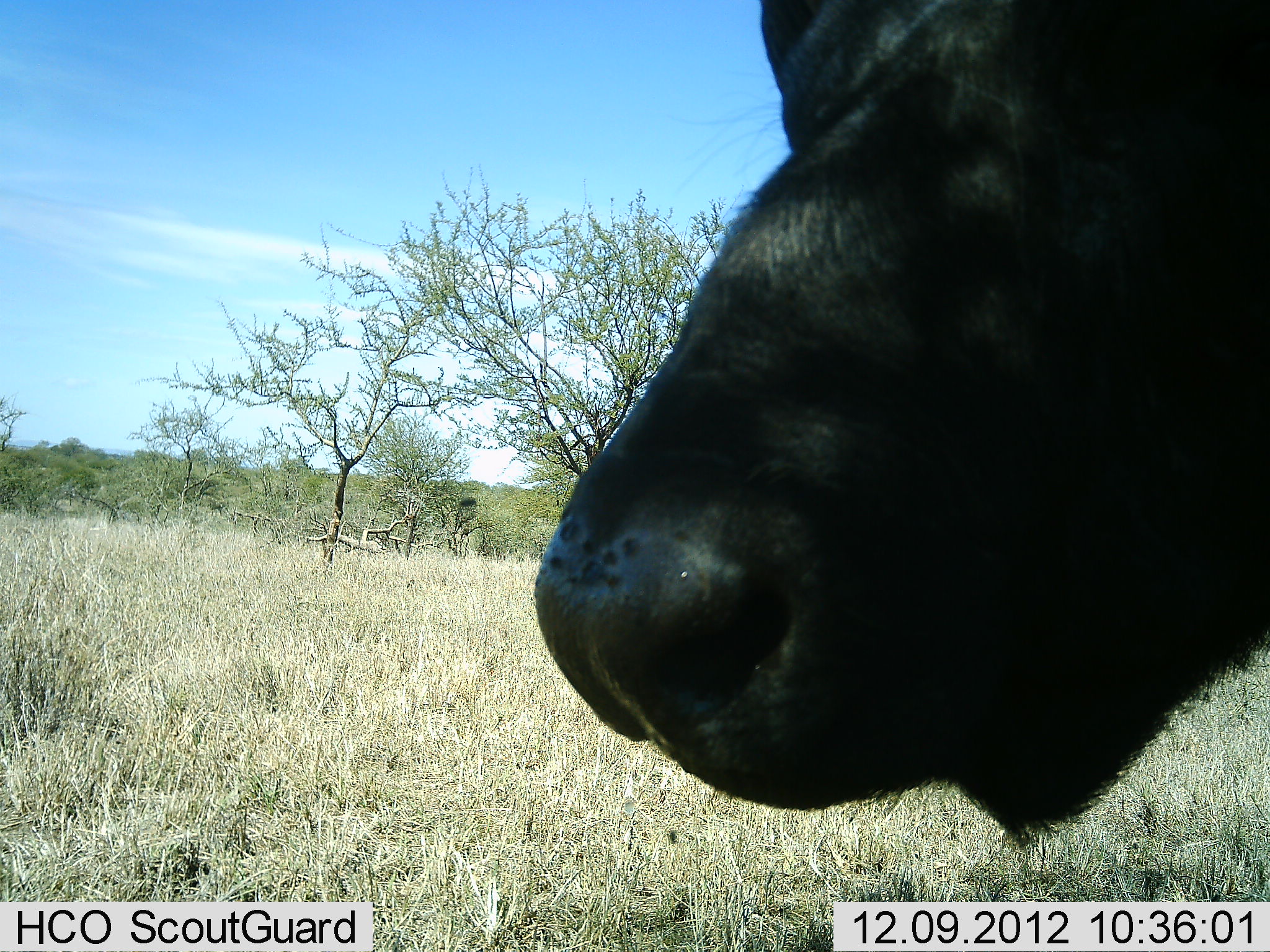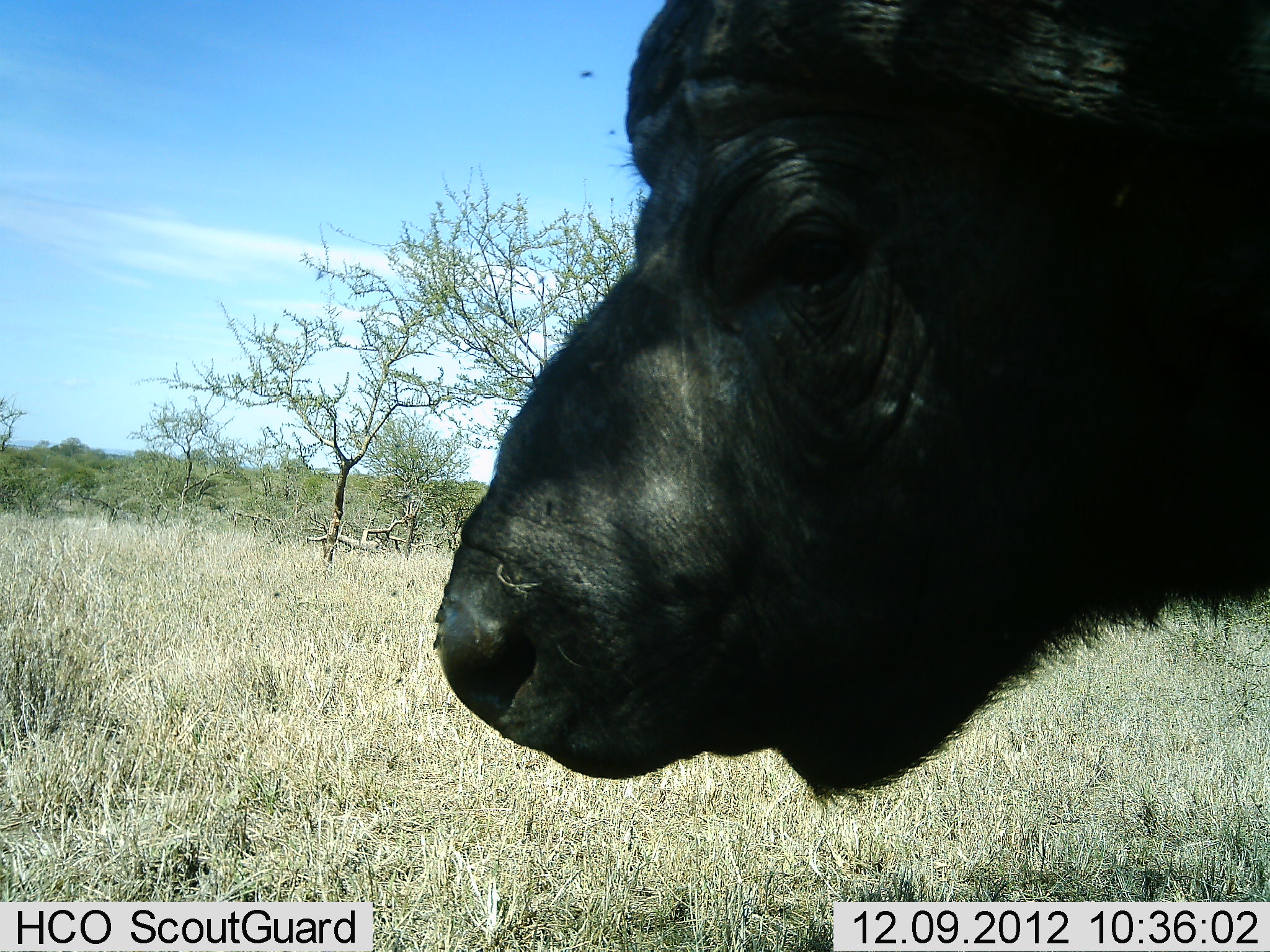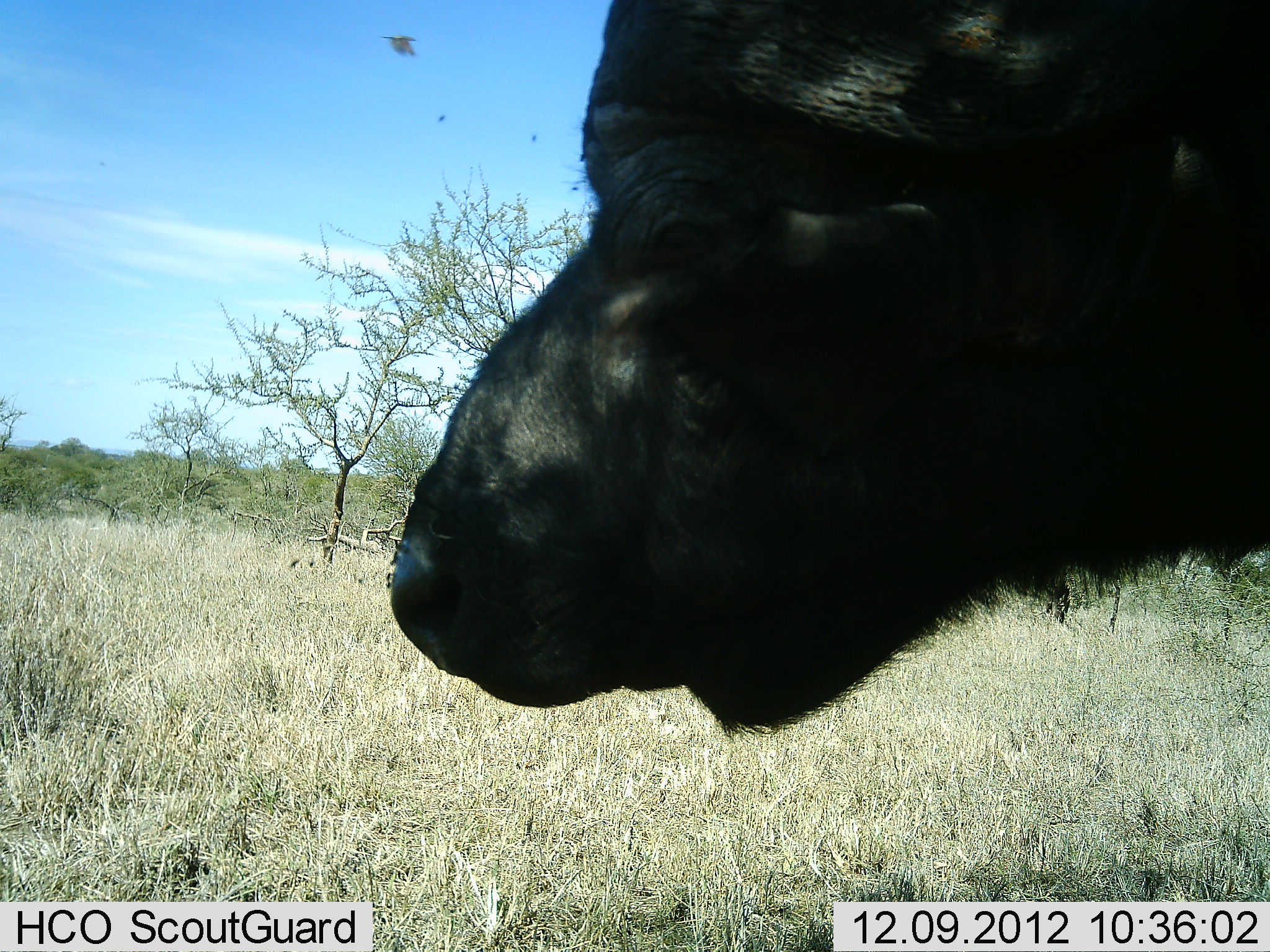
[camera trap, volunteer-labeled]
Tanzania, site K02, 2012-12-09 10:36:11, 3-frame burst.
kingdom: Animalia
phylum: Chordata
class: Mammalia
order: Artiodactyla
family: Bovidae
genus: Syncerus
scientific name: Syncerus caffer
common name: cape buffalo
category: buffalo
Buffalo (cape buffalo) (Syncerus caffer), count 1. Behavior (volunteer vote fractions): standing 79%, resting 0%, moving 25%, interacting 0%. Young present (vote fraction): 0%. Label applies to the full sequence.